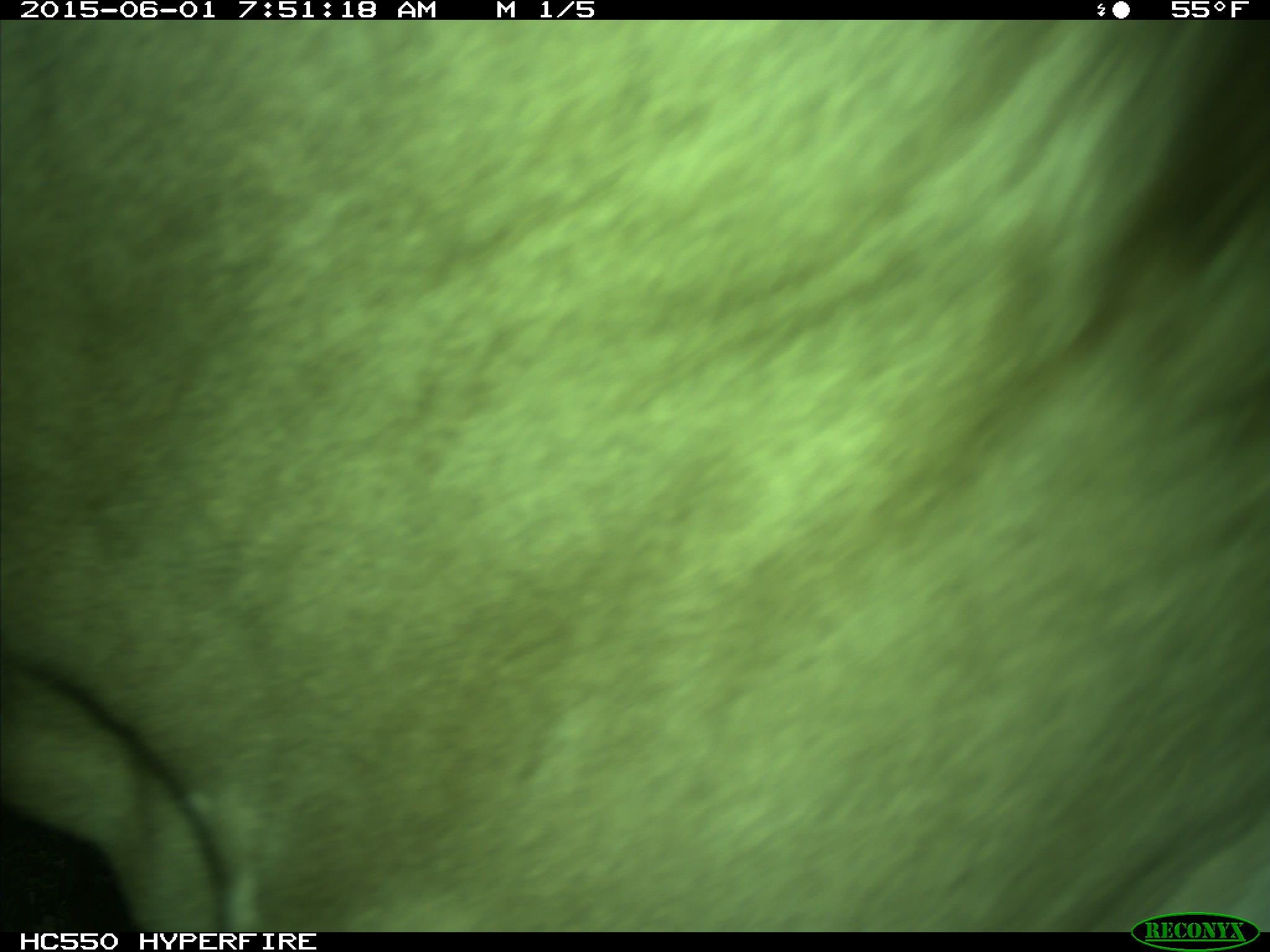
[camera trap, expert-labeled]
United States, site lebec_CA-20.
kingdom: Animalia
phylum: Chordata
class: Mammalia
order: Artiodactyla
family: Bovidae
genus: Bos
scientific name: Bos taurus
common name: domestic cow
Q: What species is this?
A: Bos taurus (domestic cow).